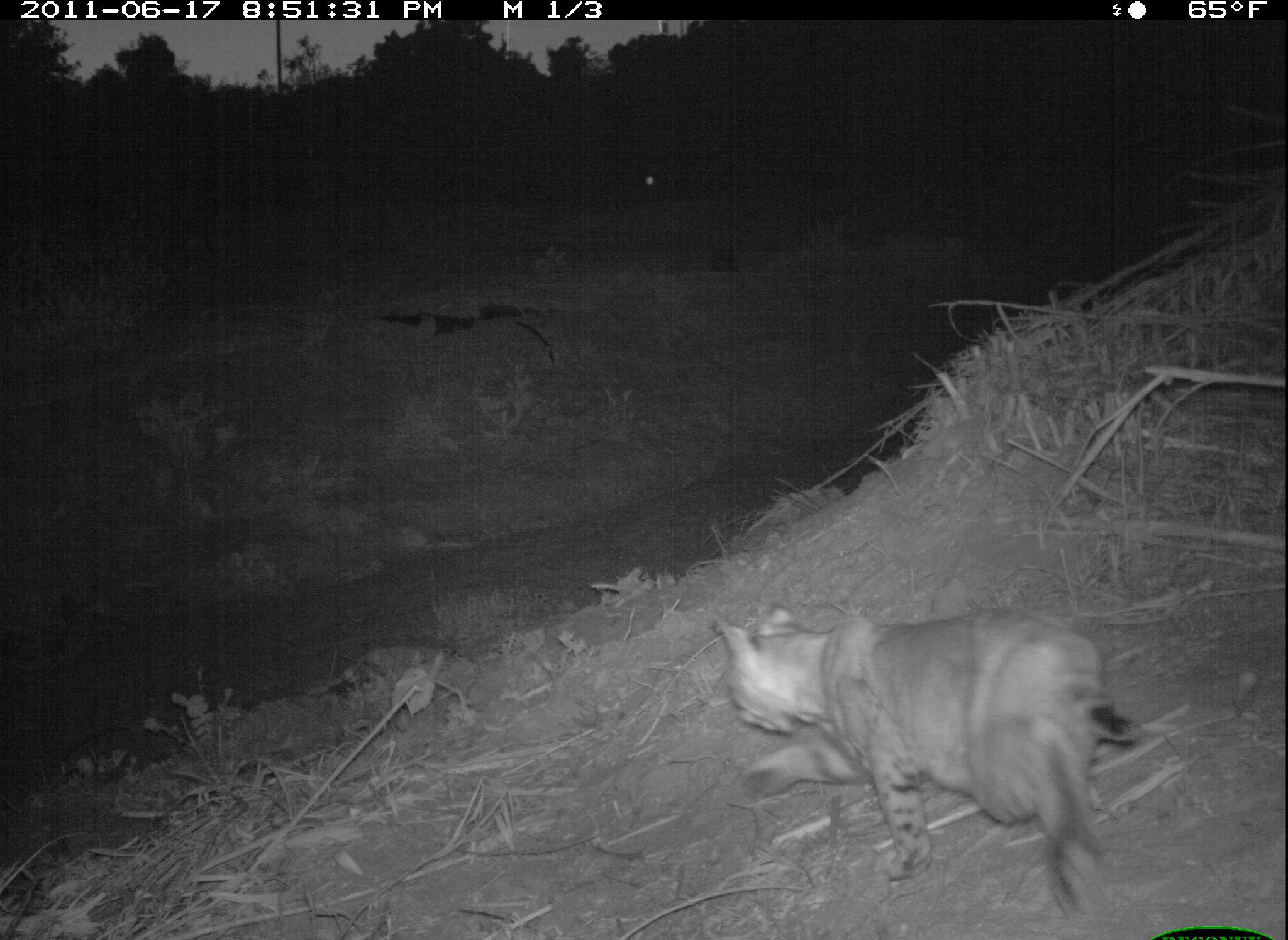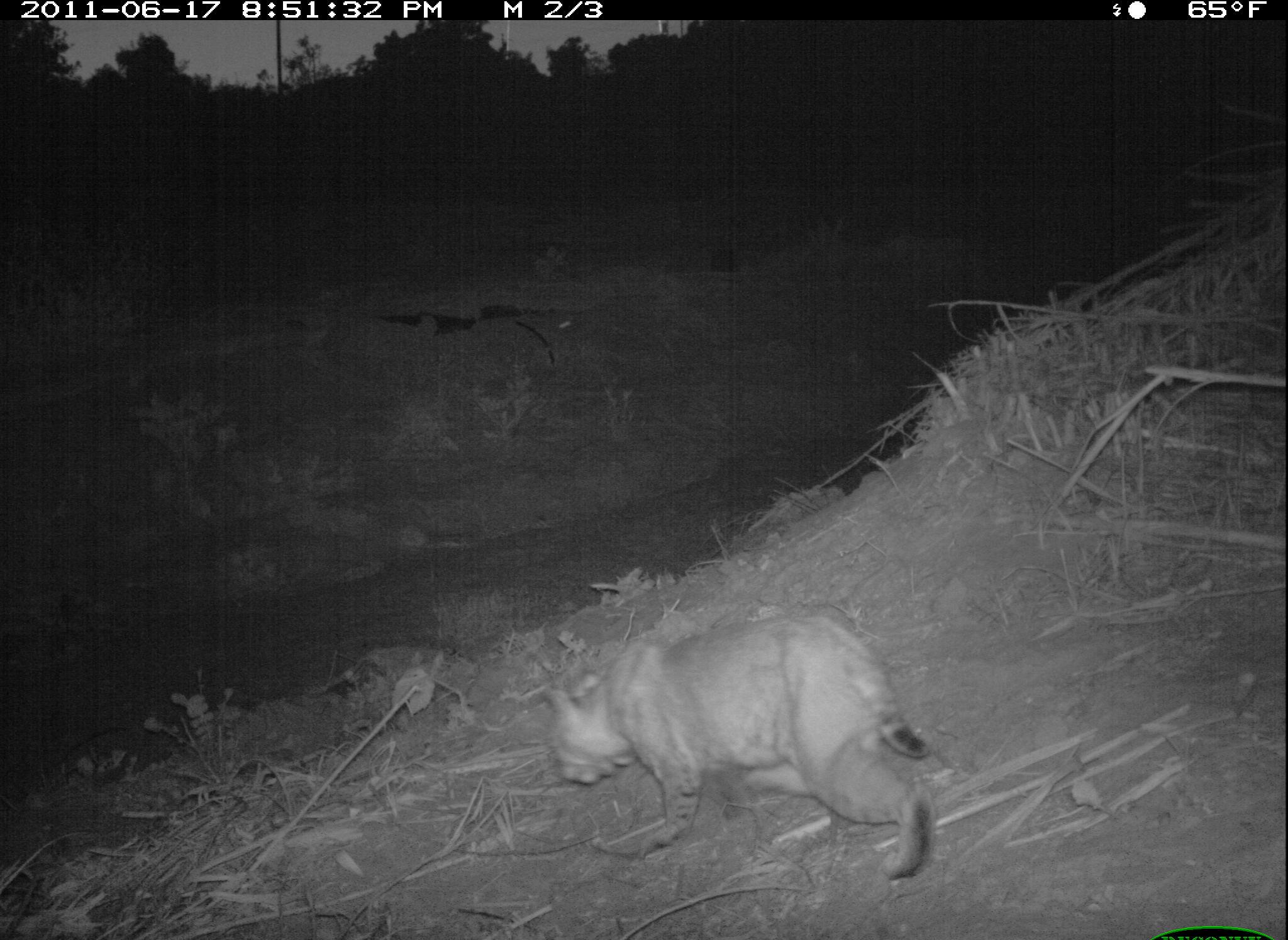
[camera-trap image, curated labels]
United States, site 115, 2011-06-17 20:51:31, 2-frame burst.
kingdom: Animalia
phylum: Chordata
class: Mammalia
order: Carnivora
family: Felidae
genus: Lynx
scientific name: Lynx rufus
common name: bobcat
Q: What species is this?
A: Bobcat (Lynx rufus).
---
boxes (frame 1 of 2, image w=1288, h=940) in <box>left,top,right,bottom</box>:
bobcat: <box>696,590,1158,928</box>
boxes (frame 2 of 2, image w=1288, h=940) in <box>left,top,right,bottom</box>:
bobcat: <box>541,594,942,889</box>